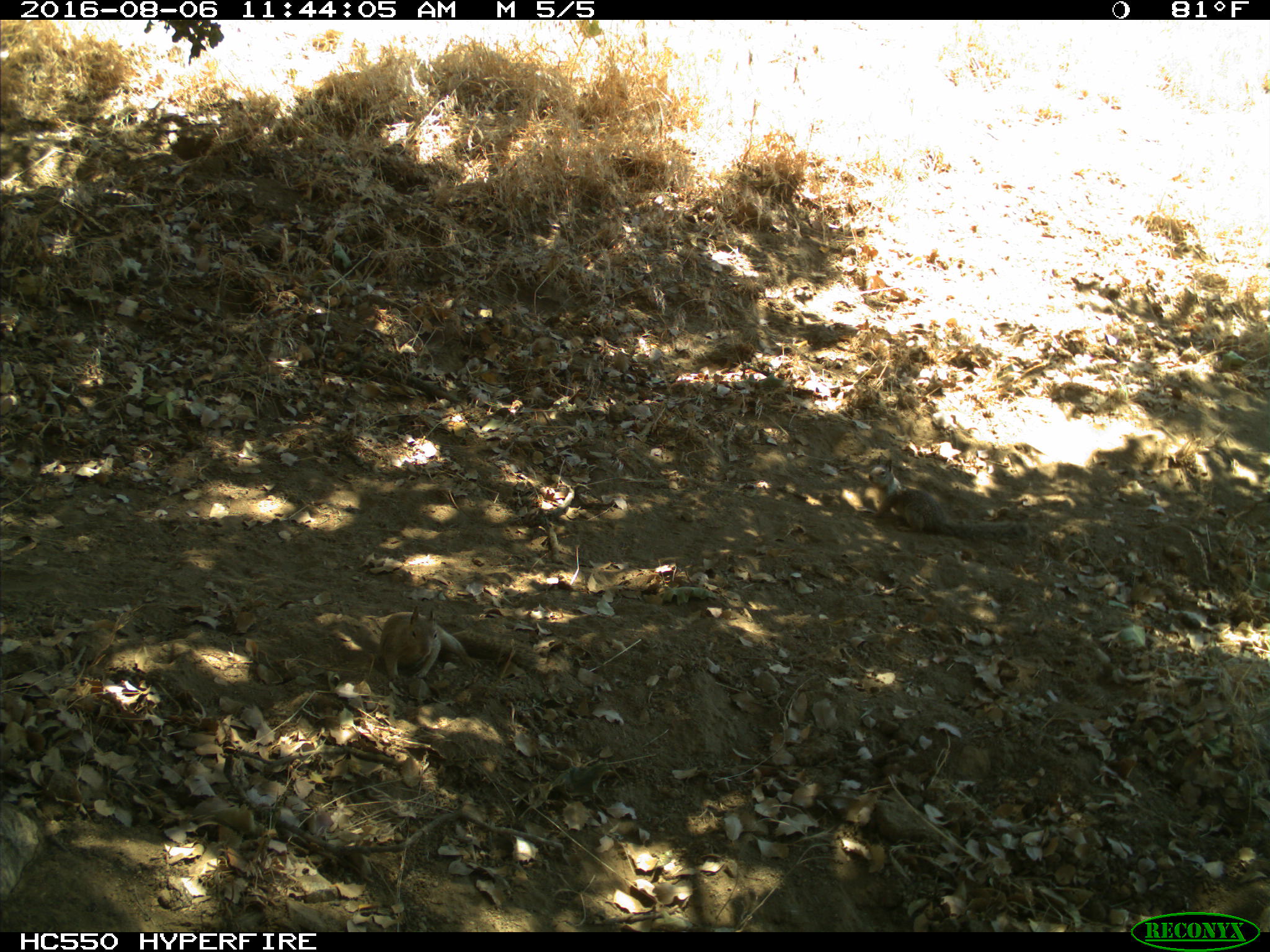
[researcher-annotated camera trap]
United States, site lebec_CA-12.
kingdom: Animalia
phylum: Chordata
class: Mammalia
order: Rodentia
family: Sciuridae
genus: Otospermophilus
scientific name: Otospermophilus beecheyi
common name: california ground squirrel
Otospermophilus beecheyi (california ground squirrel).